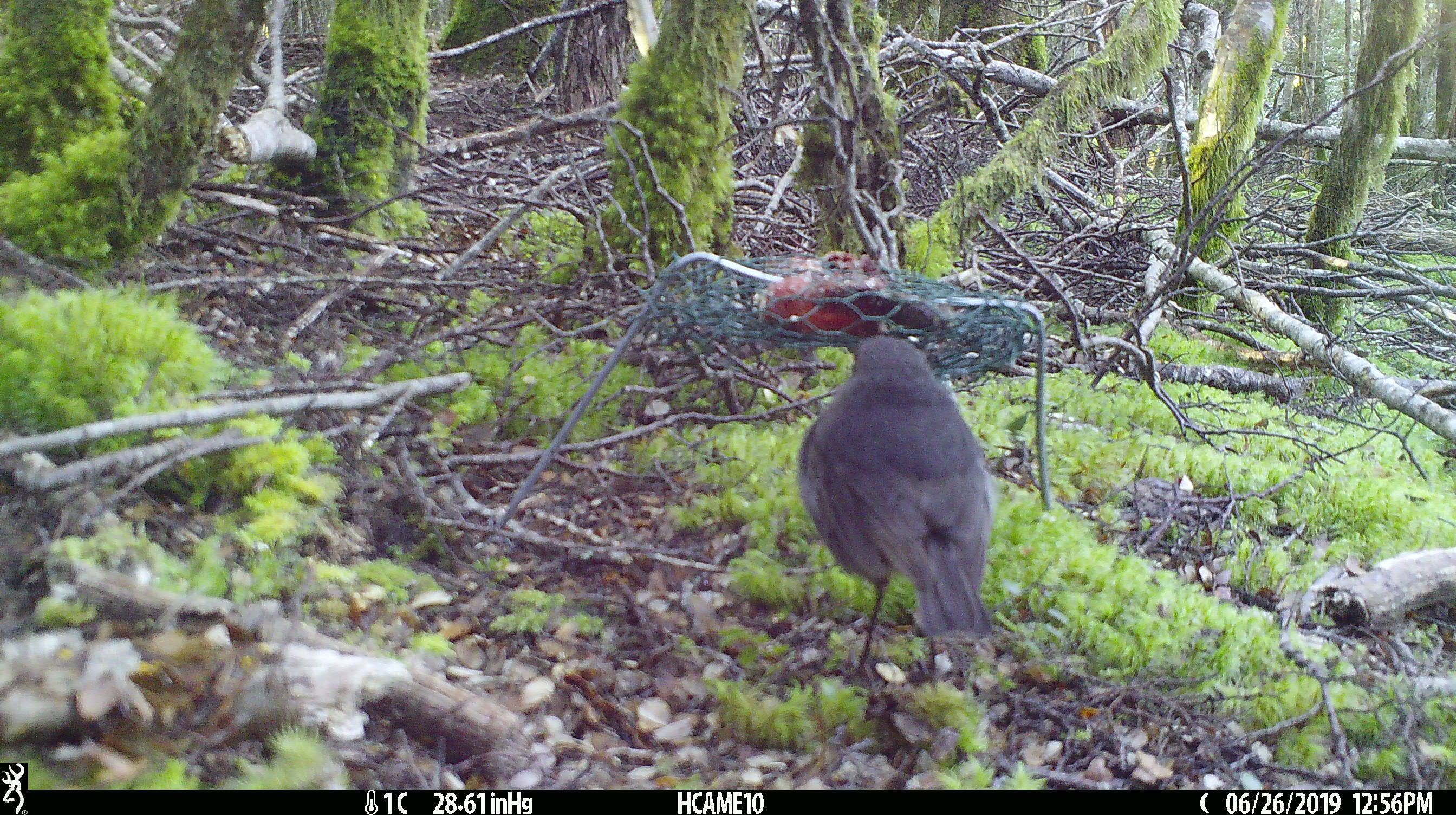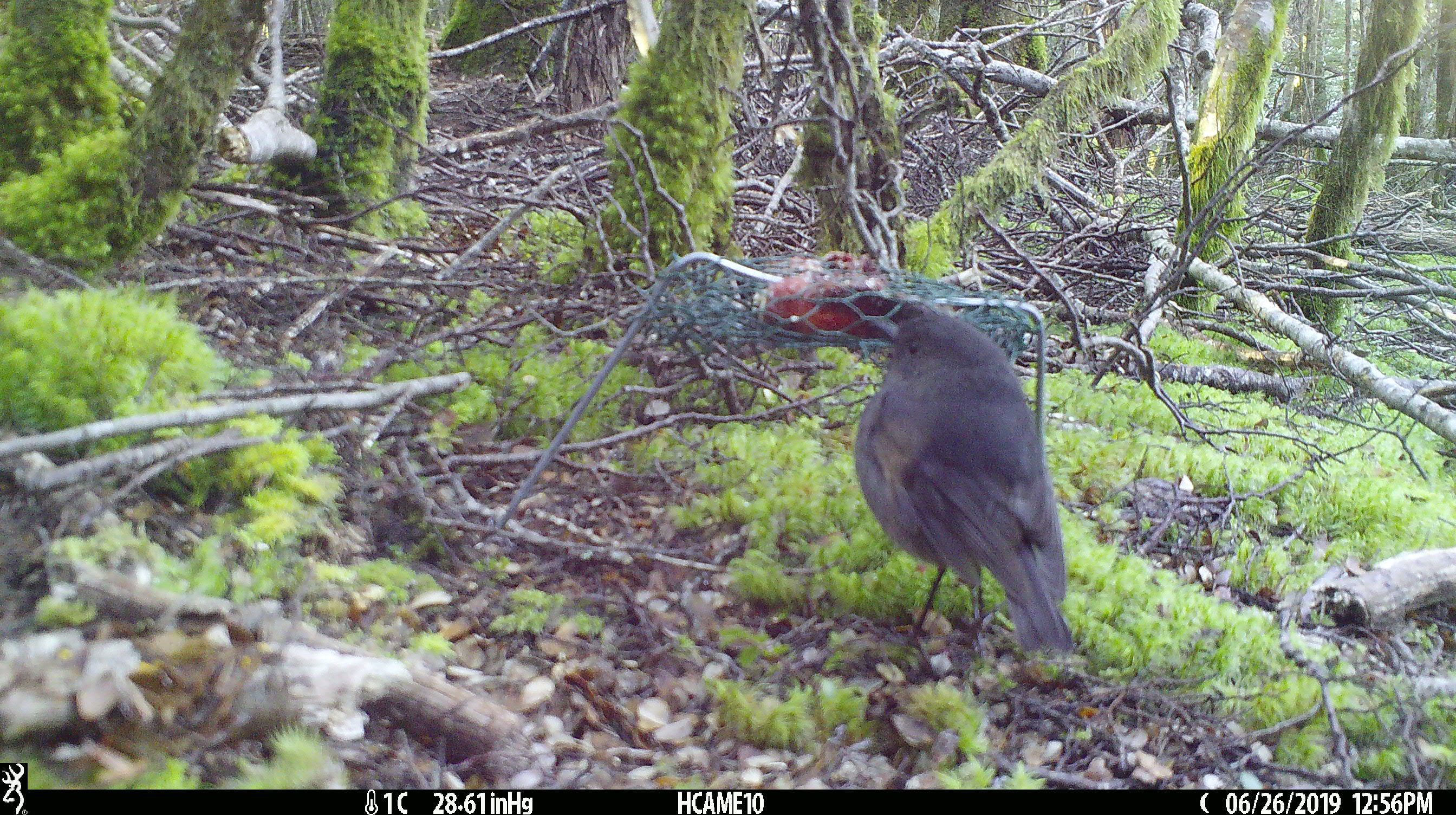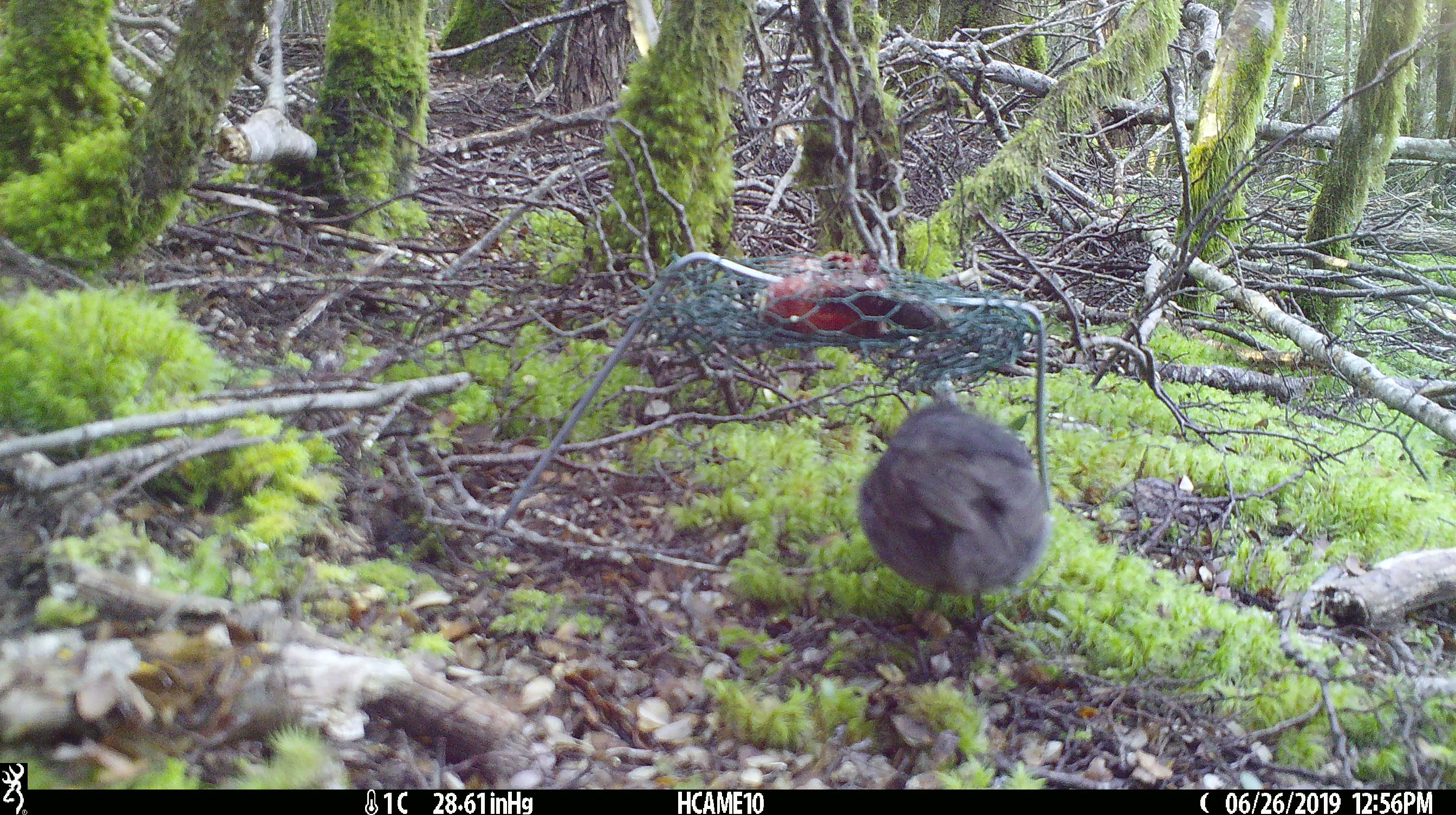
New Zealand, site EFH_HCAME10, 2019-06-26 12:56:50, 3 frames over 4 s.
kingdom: Animalia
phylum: Chordata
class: Aves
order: Passeriformes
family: Petroicidae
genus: Petroica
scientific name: Petroica australis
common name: new zealand robin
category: robin